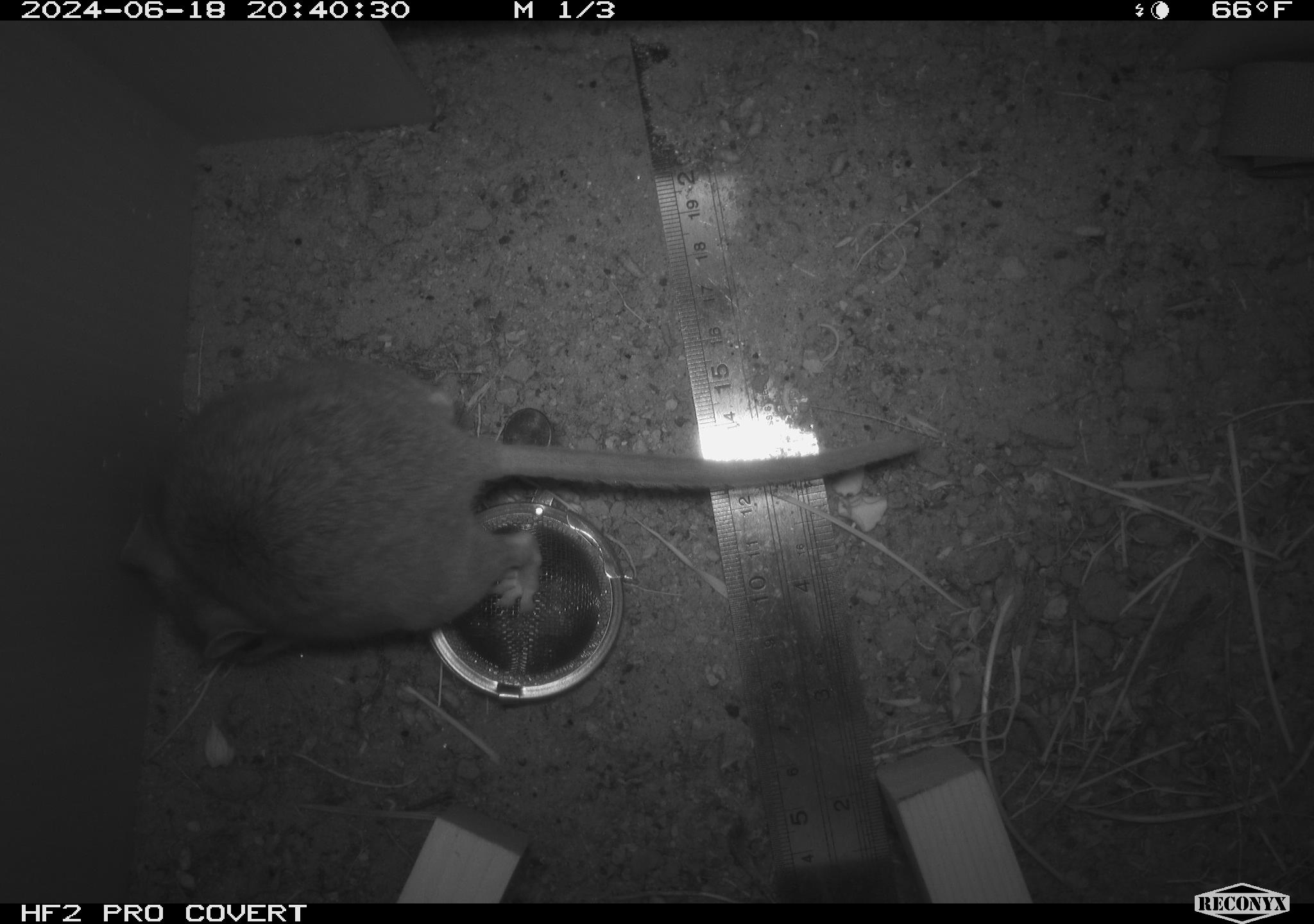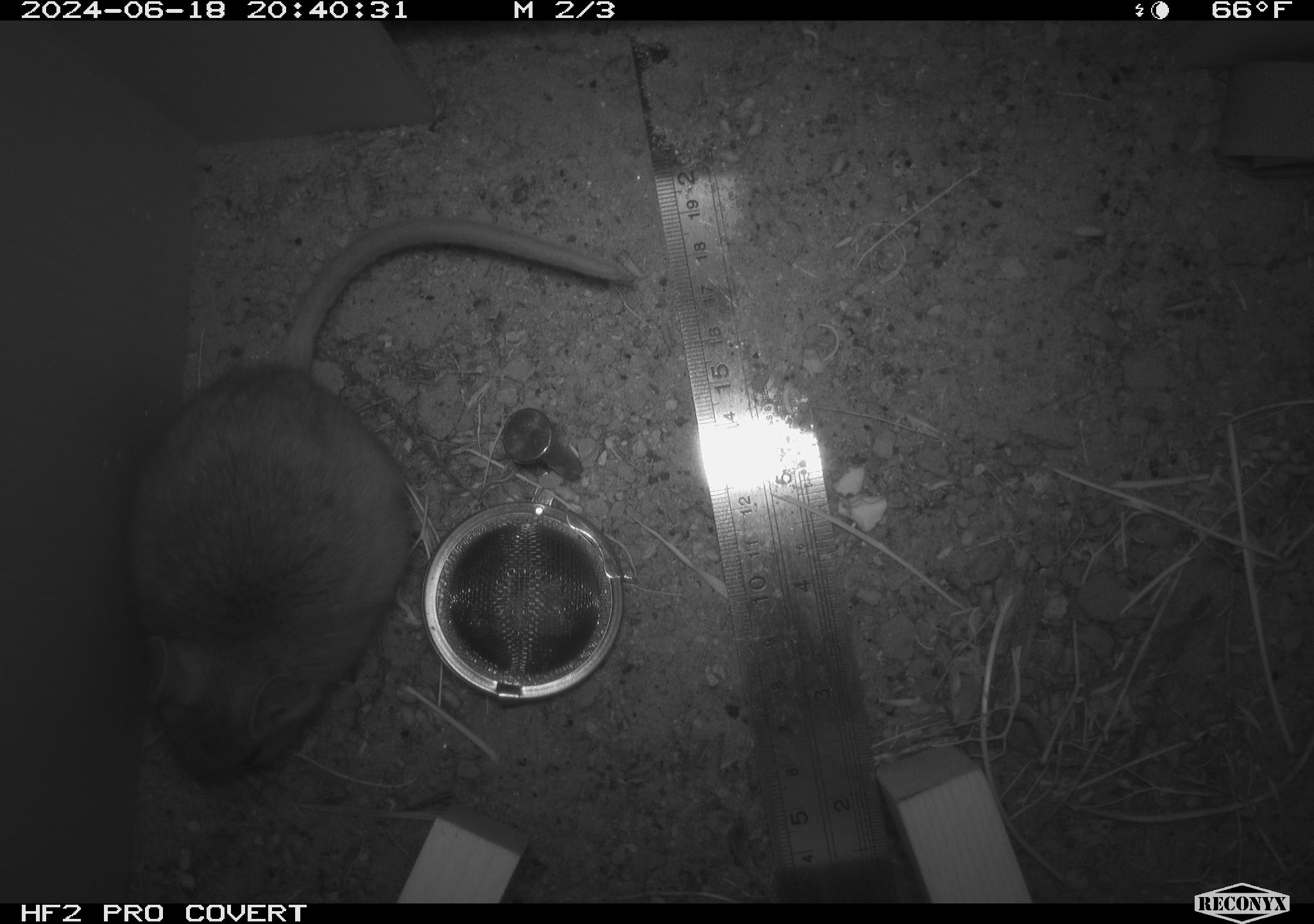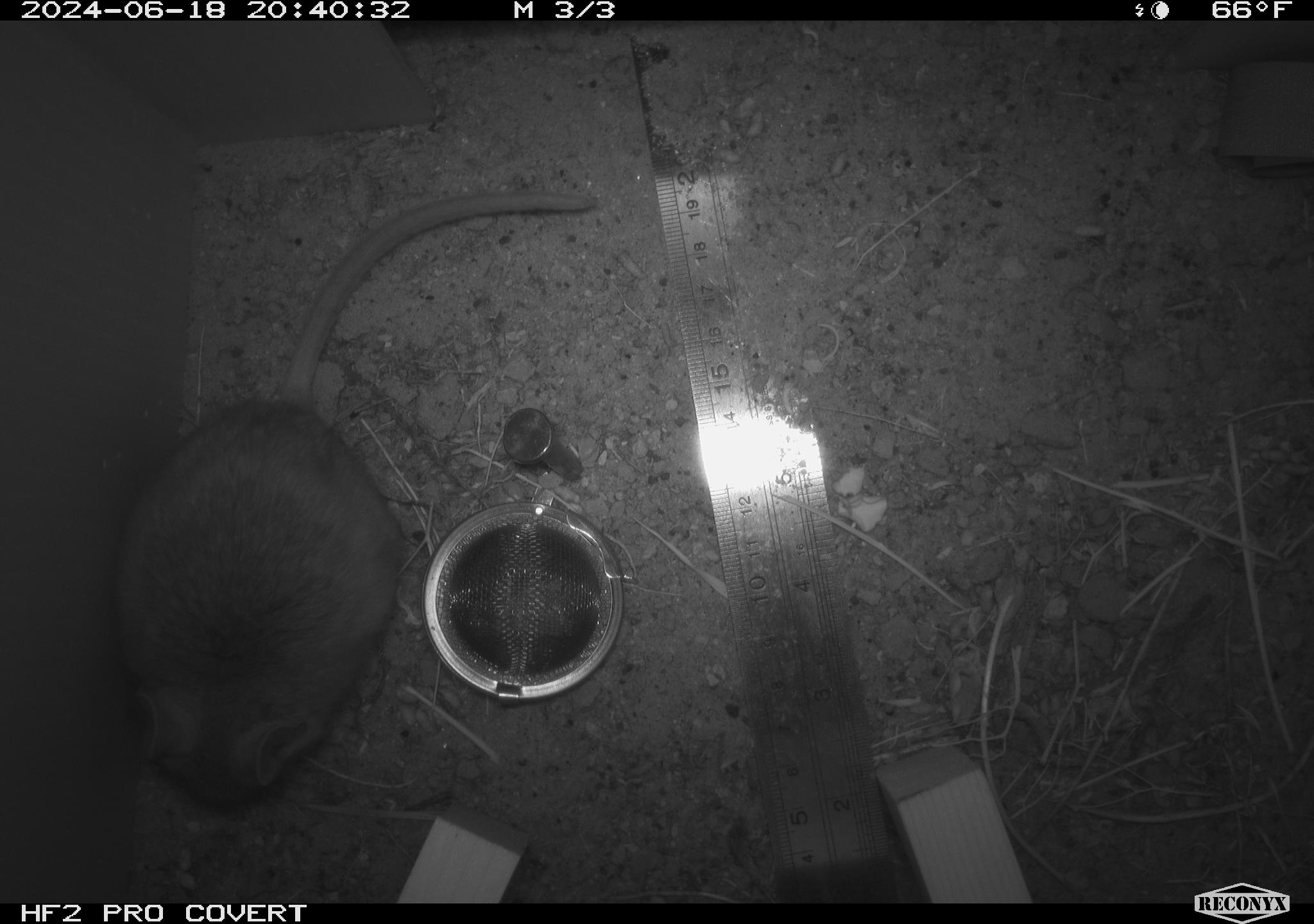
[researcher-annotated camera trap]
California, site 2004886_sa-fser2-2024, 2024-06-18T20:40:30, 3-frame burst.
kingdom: Animalia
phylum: Chordata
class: Mammalia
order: Rodentia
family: Cricetidae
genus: Neotoma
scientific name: Neotoma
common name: pack rat or woodrat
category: neotoma species